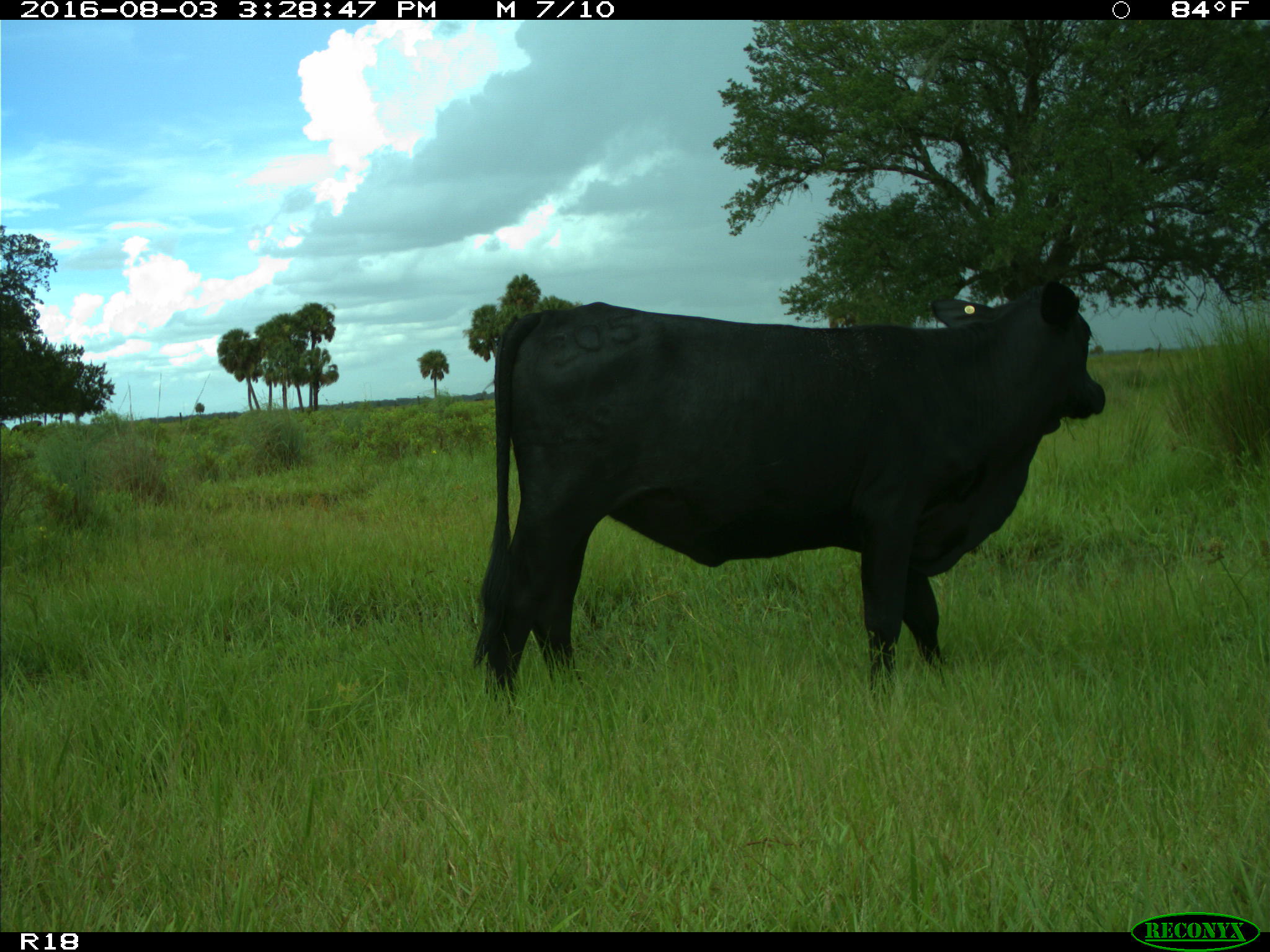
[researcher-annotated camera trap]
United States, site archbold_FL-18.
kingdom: Animalia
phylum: Chordata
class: Mammalia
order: Artiodactyla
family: Bovidae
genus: Bos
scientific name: Bos taurus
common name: domestic cow